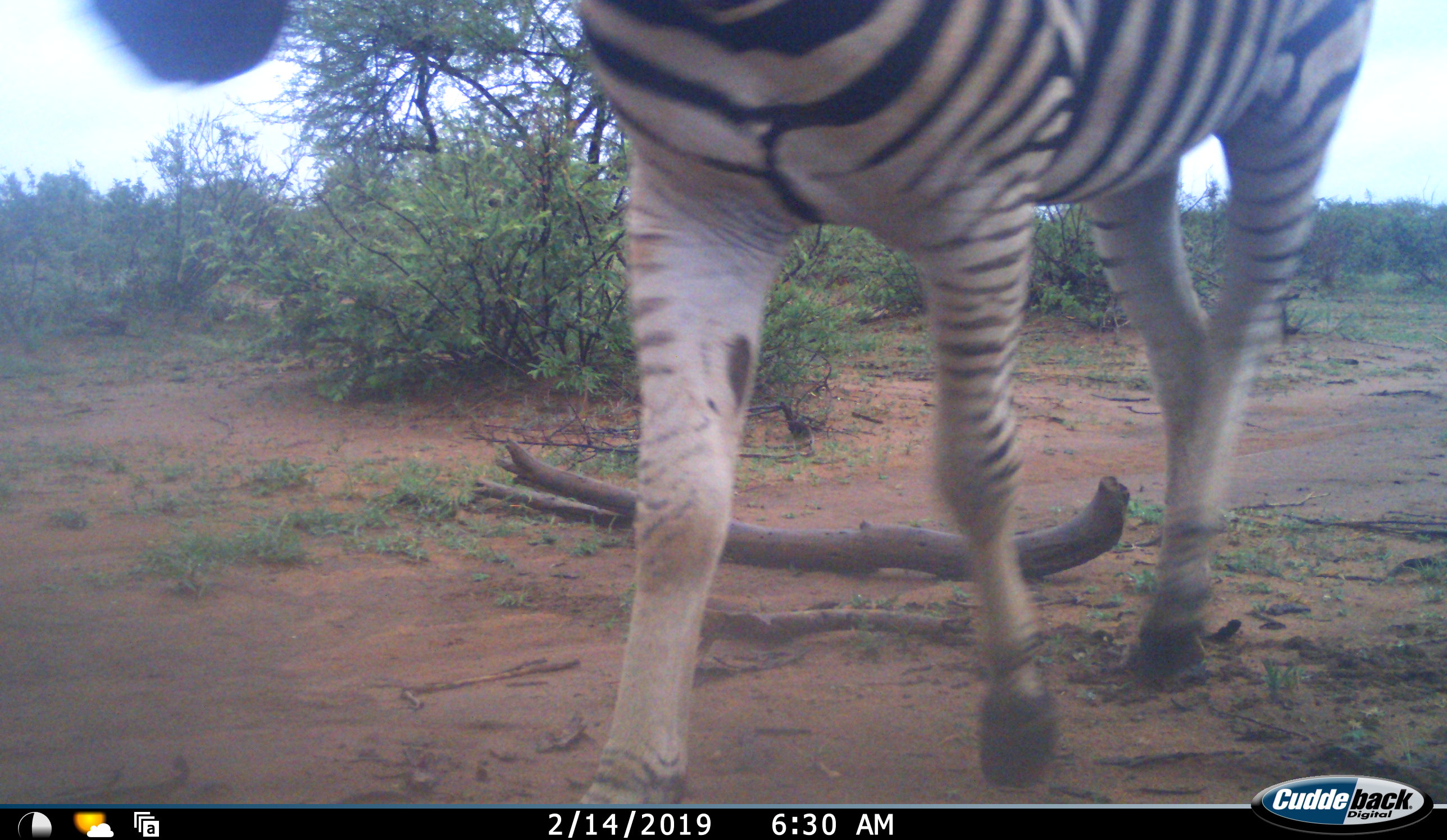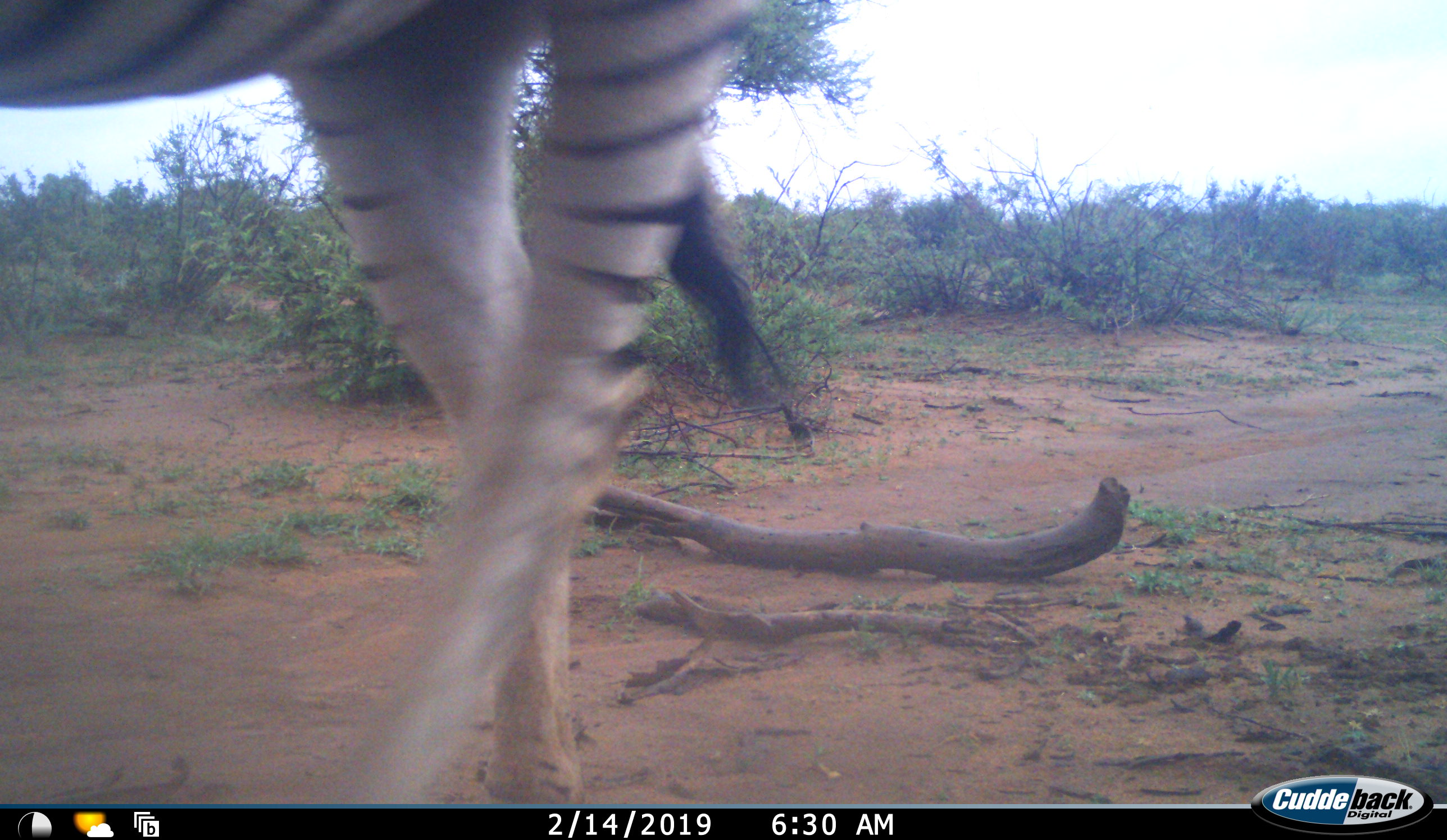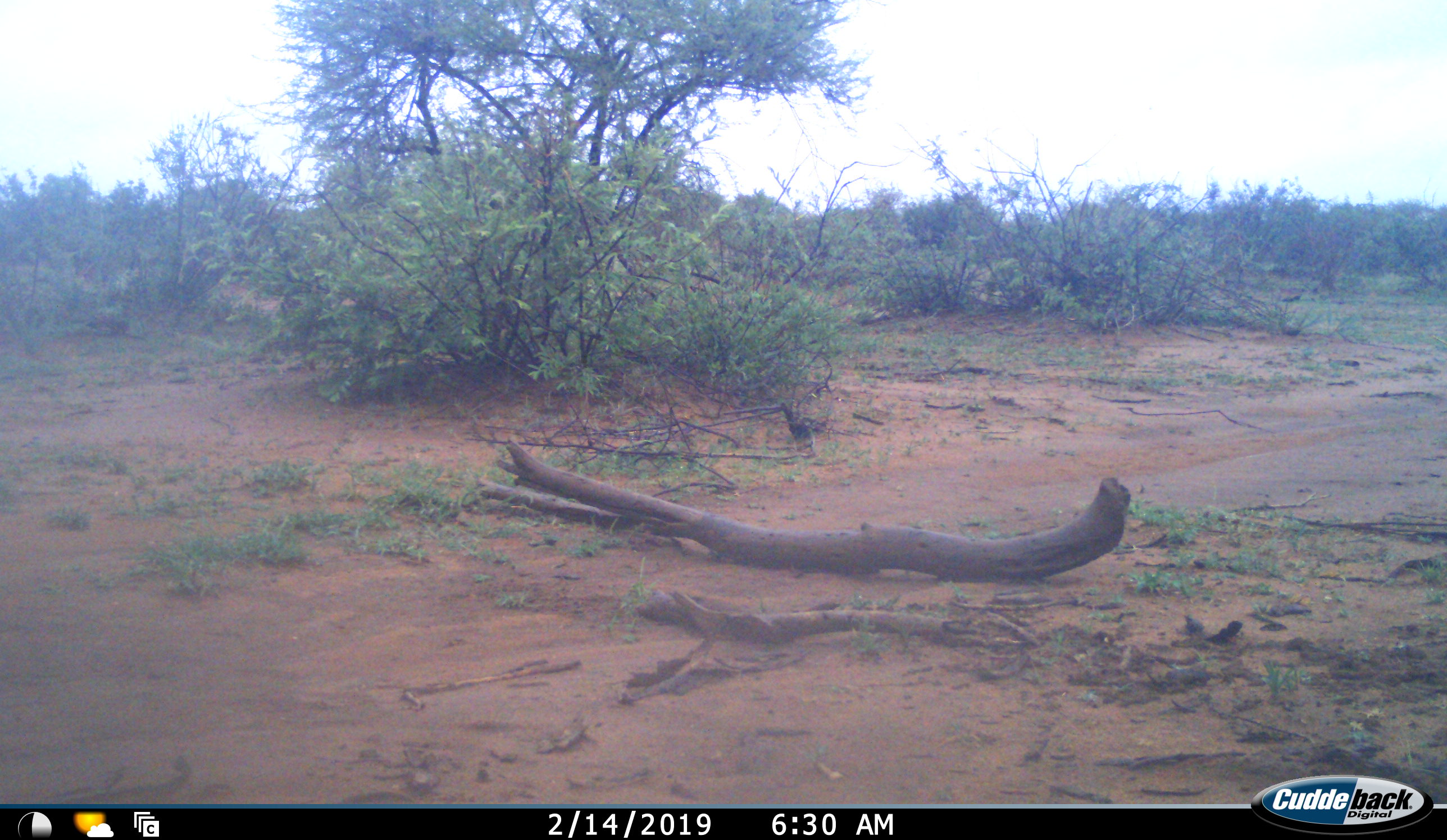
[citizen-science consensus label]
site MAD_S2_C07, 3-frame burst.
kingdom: Animalia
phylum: Chordata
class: Mammalia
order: Perissodactyla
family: Equidae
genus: Equus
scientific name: Equus quagga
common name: plains zebra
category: zebraplains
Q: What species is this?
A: Zebraplains (plains zebra) (Equus quagga).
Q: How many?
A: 1.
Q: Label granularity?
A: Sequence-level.